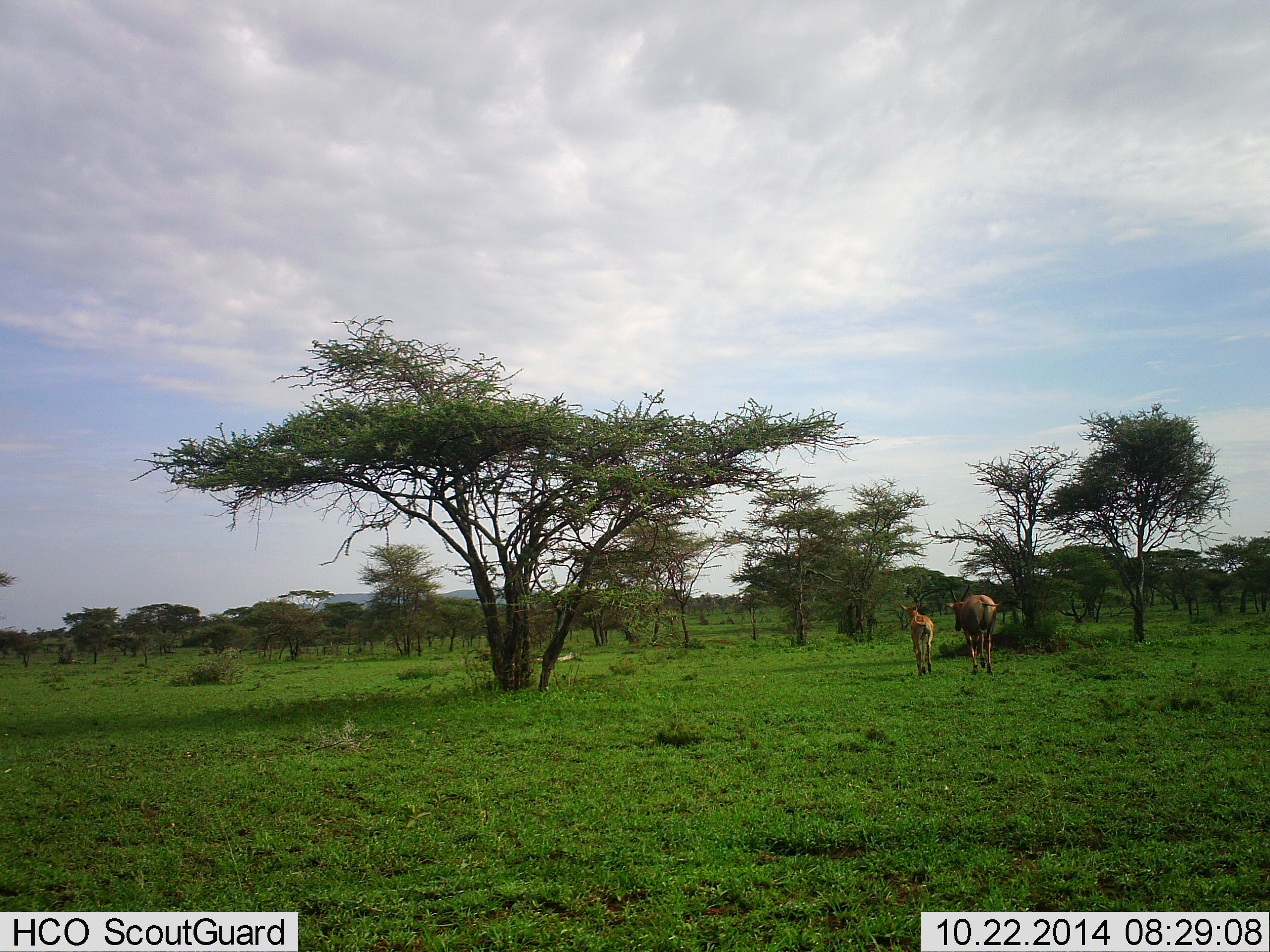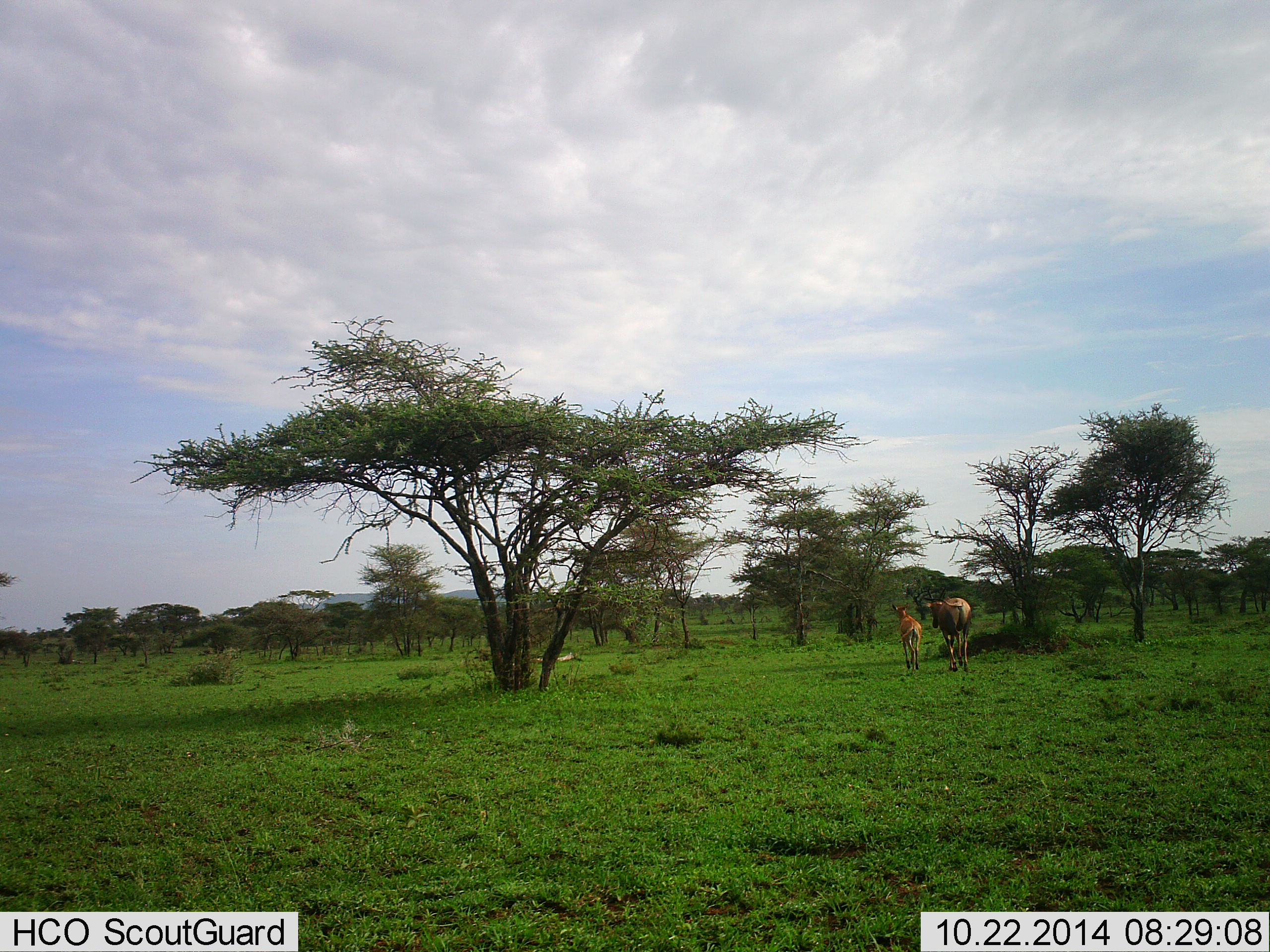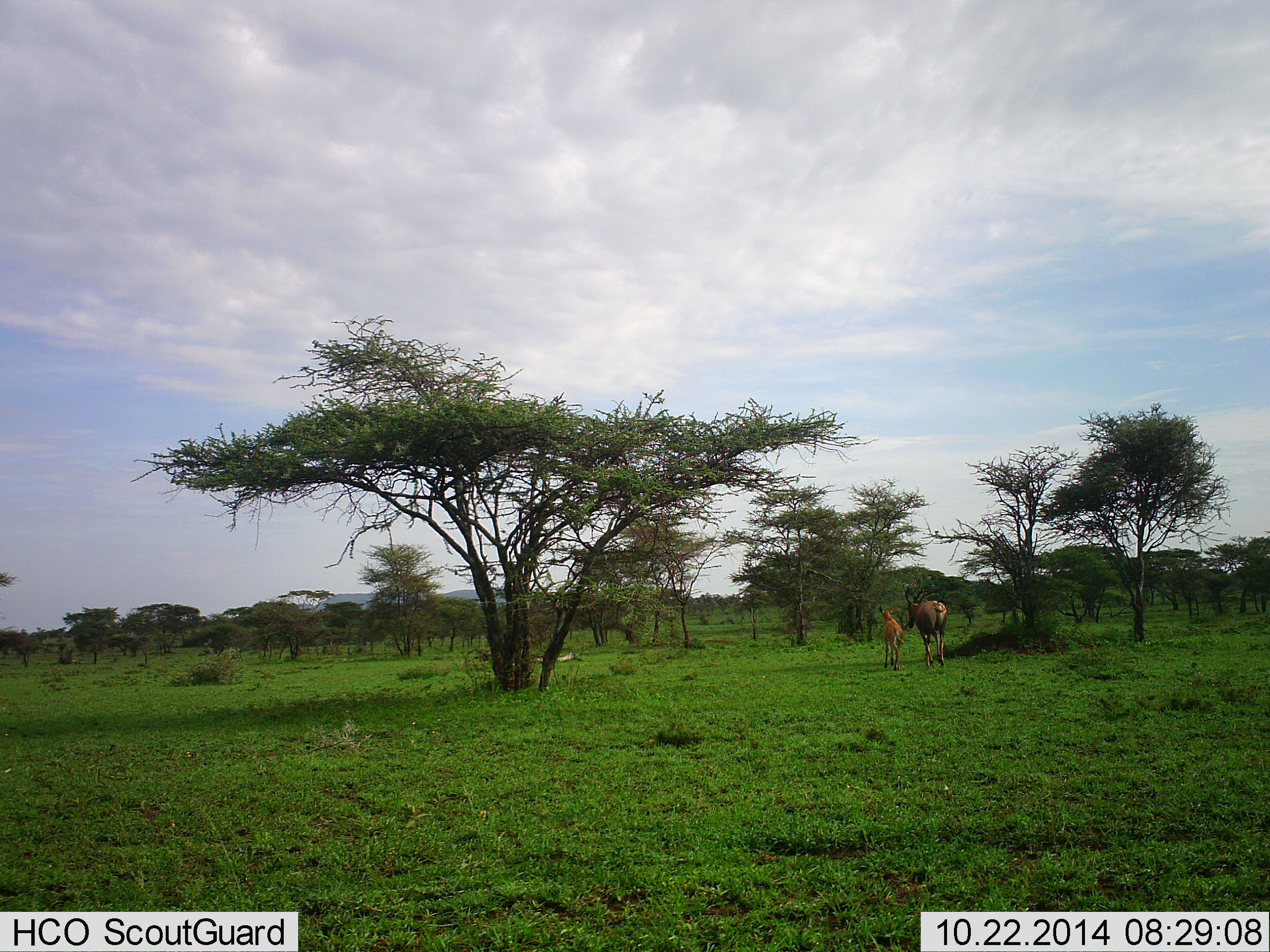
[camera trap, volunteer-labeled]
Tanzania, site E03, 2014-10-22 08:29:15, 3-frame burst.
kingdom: Animalia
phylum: Chordata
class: Mammalia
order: Artiodactyla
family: Bovidae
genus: Damaliscus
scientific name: Damaliscus lunatus jimela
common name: topi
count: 2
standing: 10%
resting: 0%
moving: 90%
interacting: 0%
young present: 90%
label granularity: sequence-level